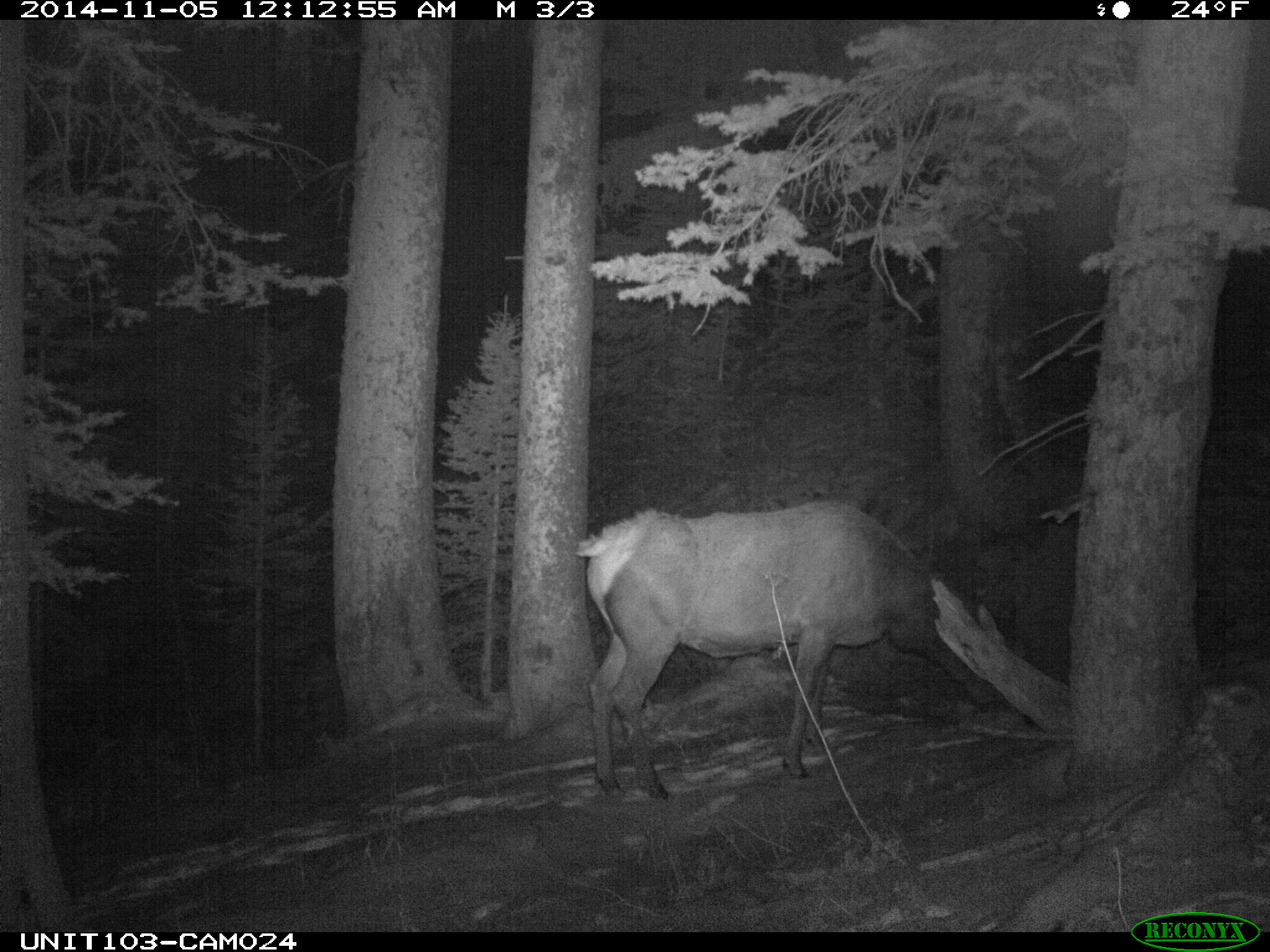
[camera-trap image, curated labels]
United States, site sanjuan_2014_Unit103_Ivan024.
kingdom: Animalia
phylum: Chordata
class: Mammalia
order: Artiodactyla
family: Cervidae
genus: Cervus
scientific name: Cervus elaphus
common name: red deer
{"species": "Cervus elaphus (red deer)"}